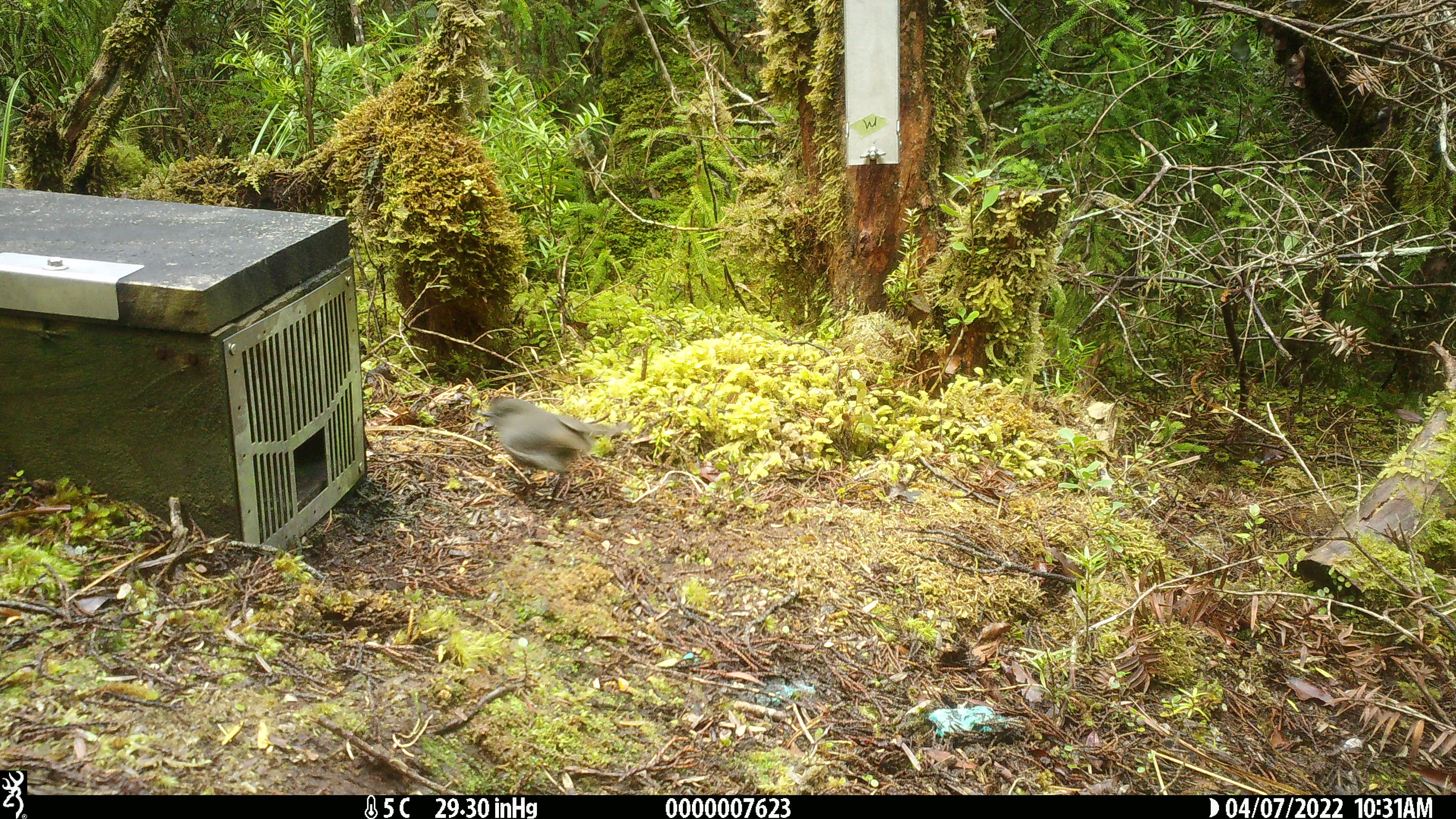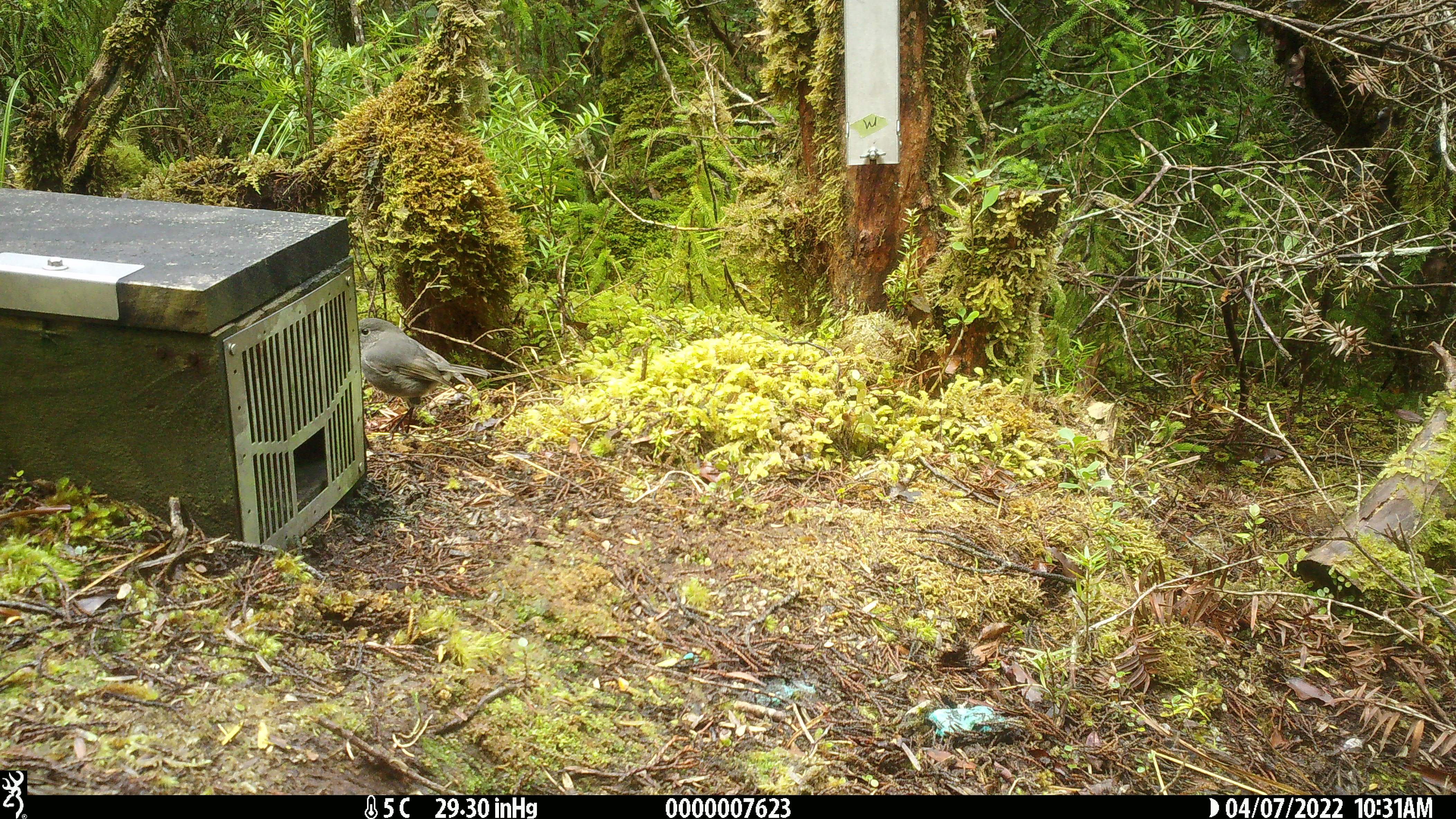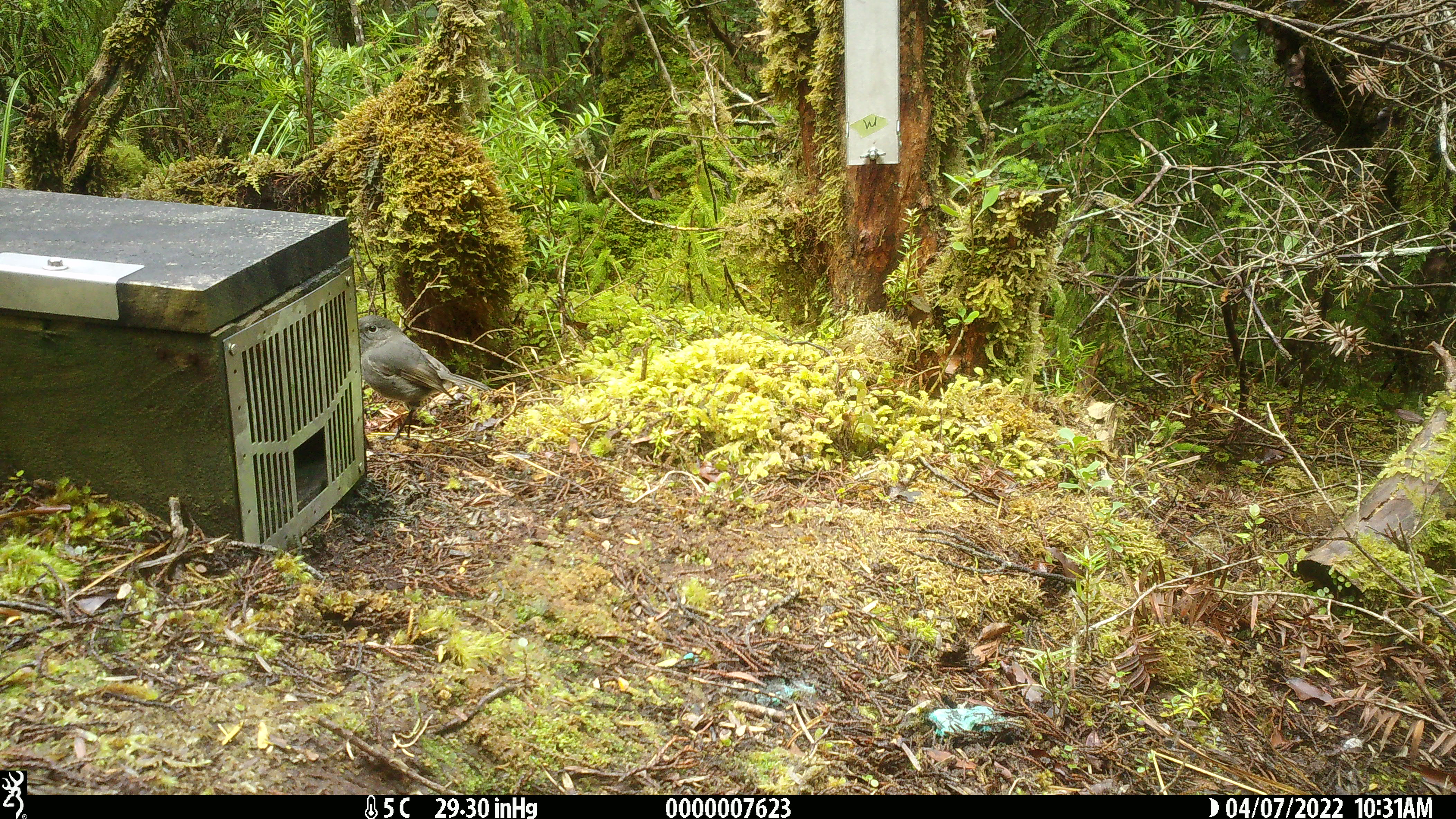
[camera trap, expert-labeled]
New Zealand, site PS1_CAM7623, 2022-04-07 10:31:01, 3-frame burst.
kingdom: Animalia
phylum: Chordata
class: Aves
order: Passeriformes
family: Petroicidae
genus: Petroica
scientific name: Petroica australis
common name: new zealand robin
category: robin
Robin (new zealand robin) (Petroica australis).